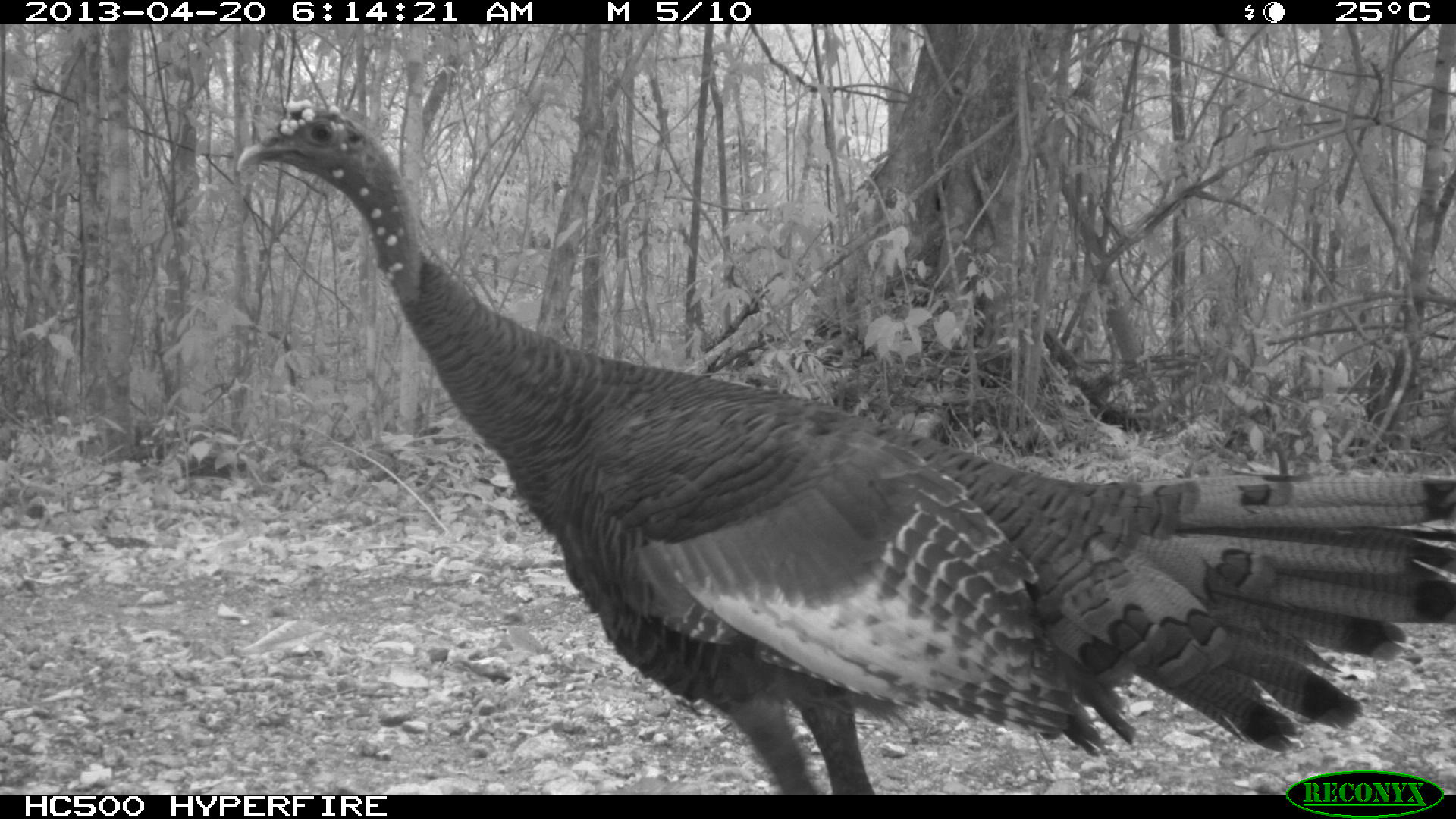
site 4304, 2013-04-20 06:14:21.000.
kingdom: Animalia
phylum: Chordata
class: Aves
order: Galliformes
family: Phasianidae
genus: Meleagris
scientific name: Meleagris ocellata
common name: ocellated turkey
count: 1